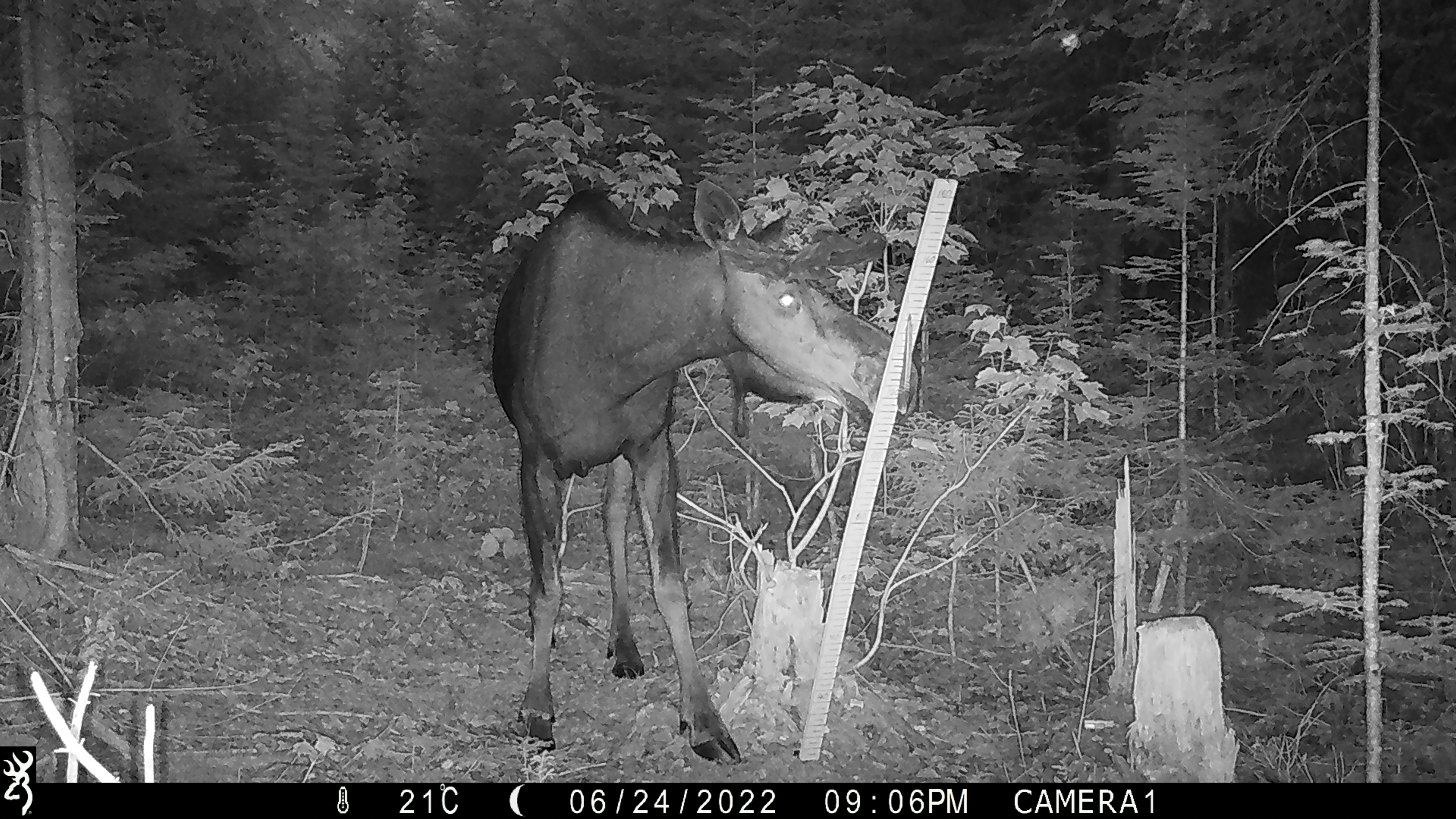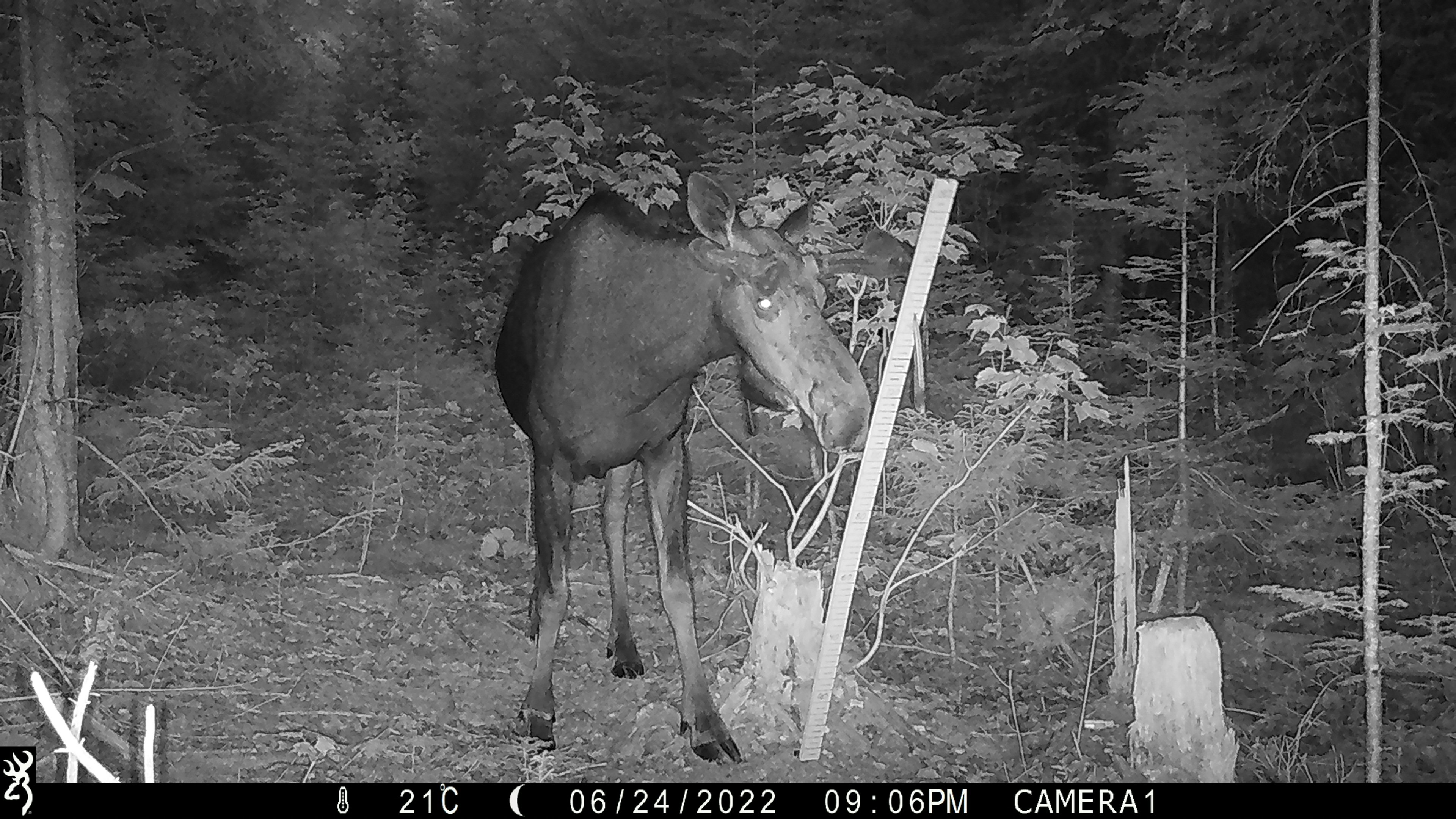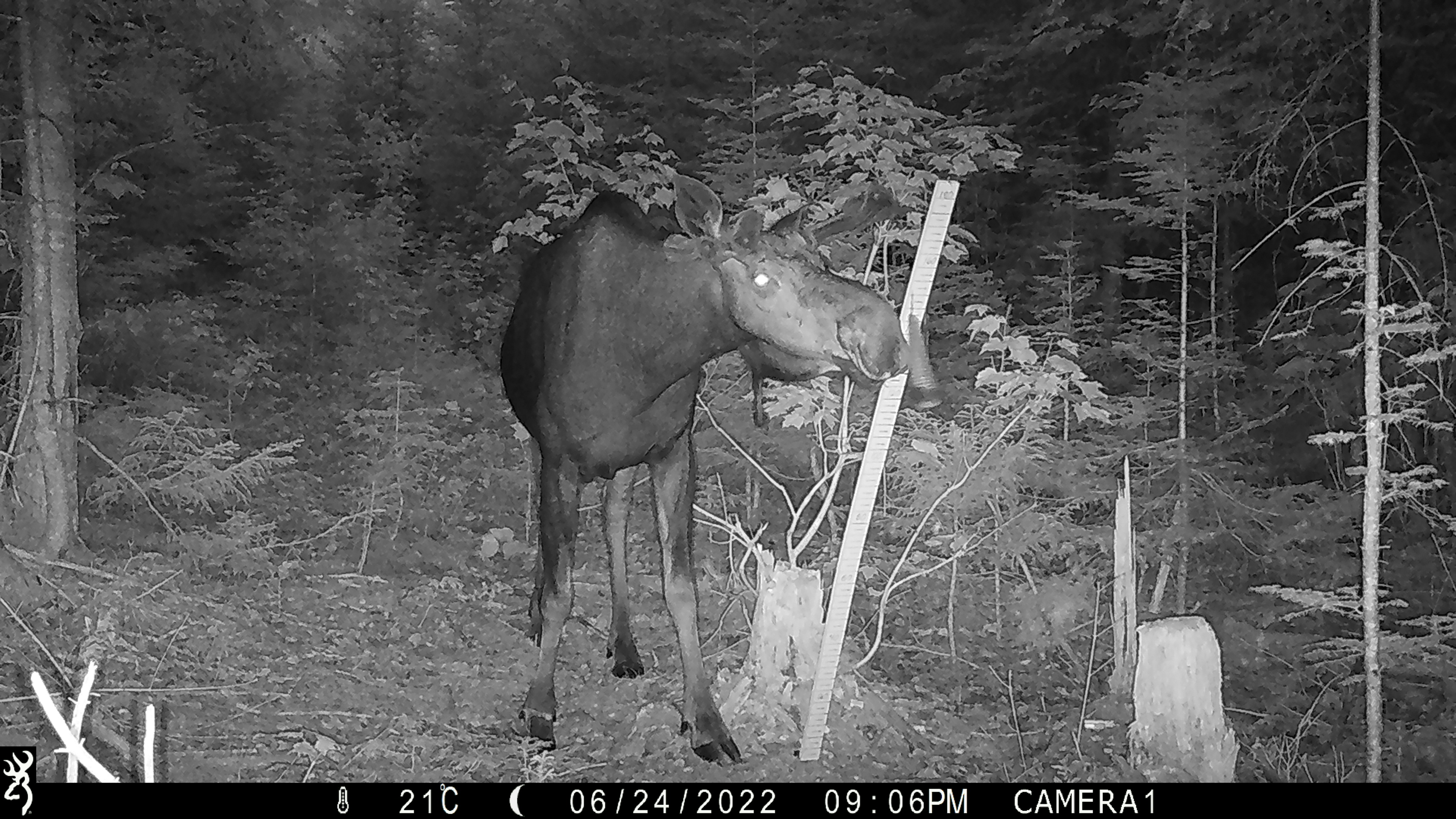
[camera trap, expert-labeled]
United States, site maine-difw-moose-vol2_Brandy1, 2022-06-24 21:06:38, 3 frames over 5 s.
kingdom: Animalia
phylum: Chordata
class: Mammalia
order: Artiodactyla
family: Cervidae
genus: Alces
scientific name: Alces alces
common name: moose